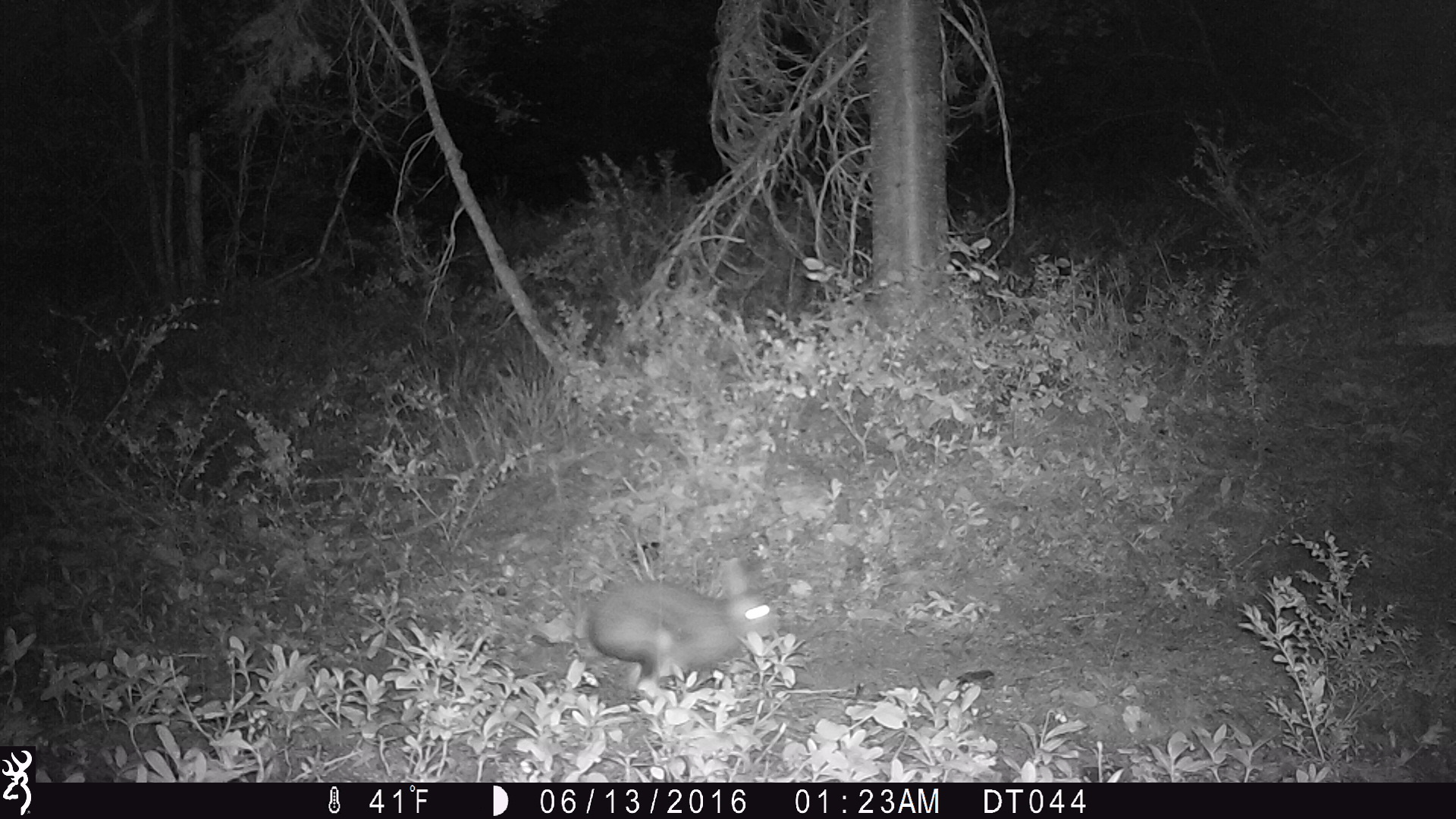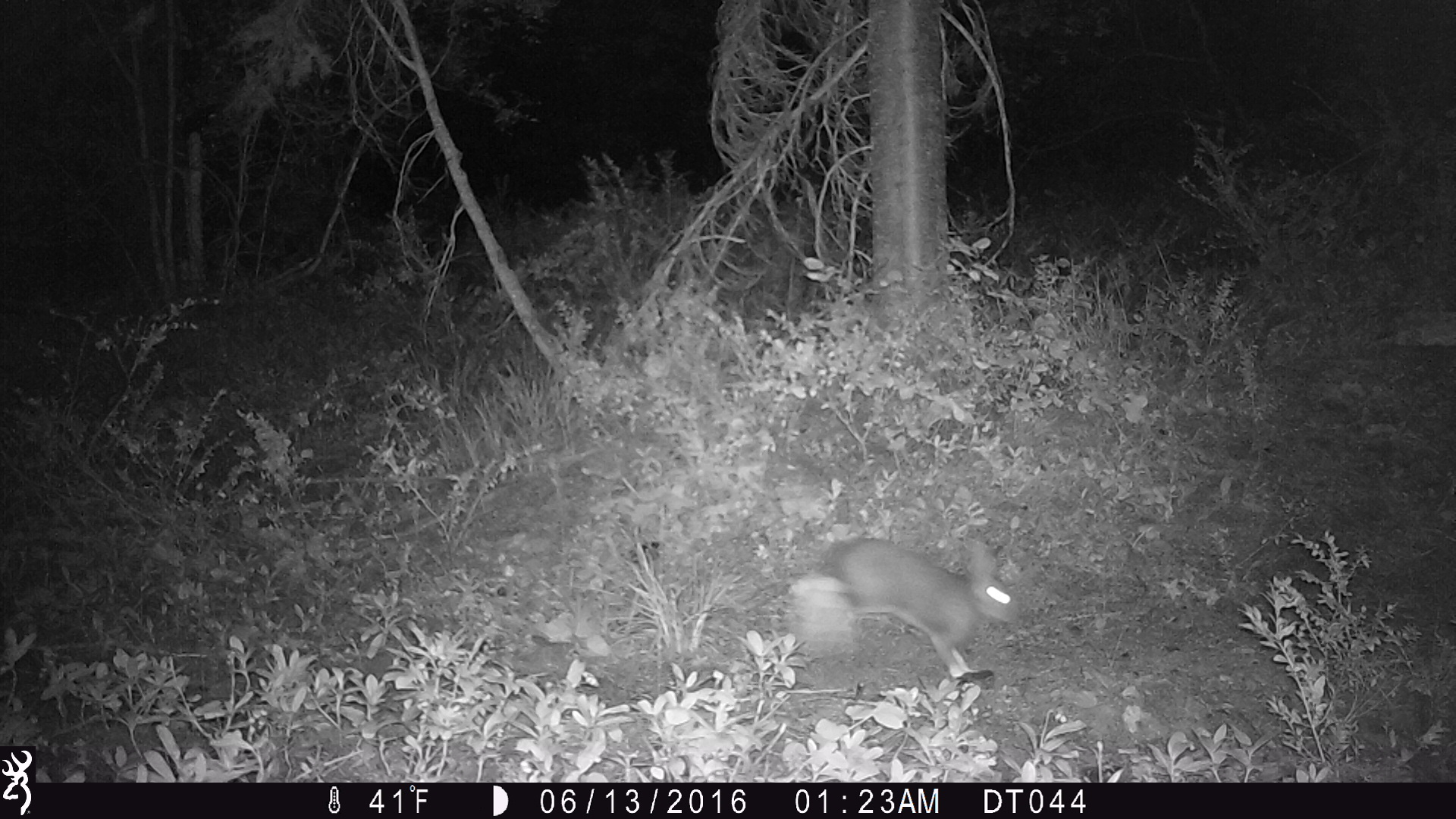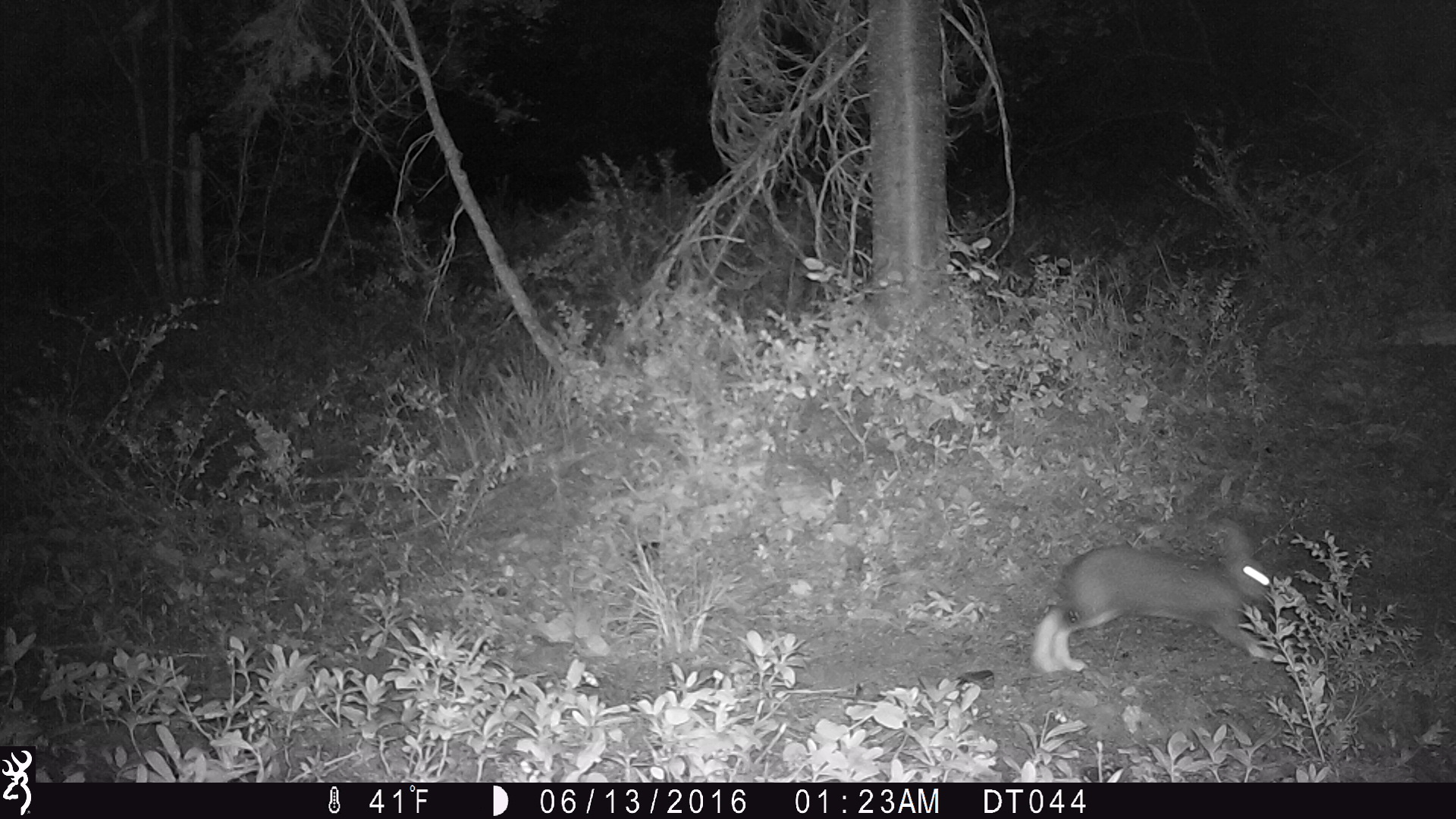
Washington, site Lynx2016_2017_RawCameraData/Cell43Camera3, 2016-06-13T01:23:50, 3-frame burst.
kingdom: Animalia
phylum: Chordata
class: Mammalia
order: Lagomorpha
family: Leporidae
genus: Lepus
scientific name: Lepus americanus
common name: snowshoe hare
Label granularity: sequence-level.